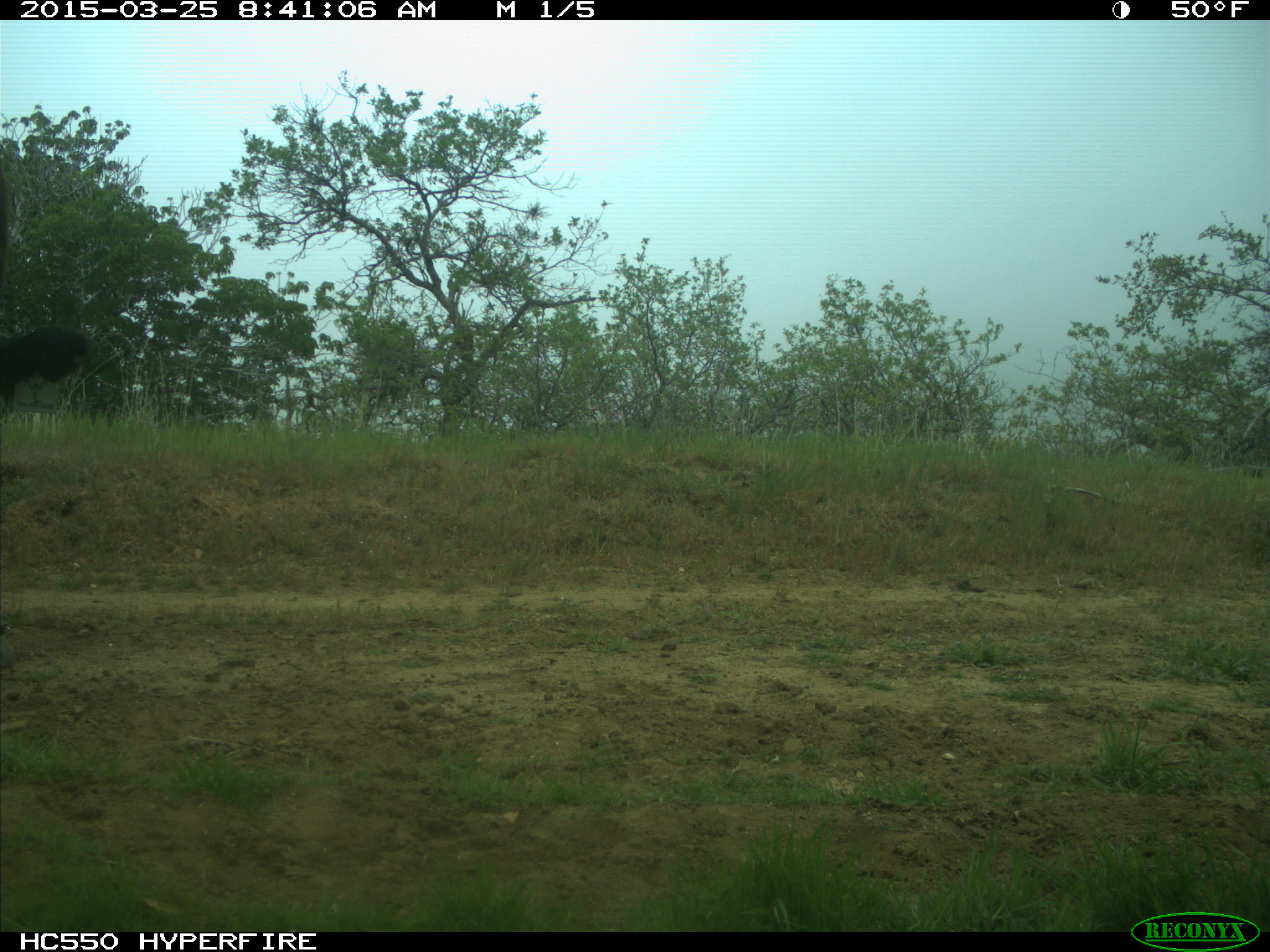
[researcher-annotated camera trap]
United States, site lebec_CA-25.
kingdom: Animalia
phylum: Chordata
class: Mammalia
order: Artiodactyla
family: Bovidae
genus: Bos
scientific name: Bos taurus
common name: domestic cow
Bos taurus (domestic cow).